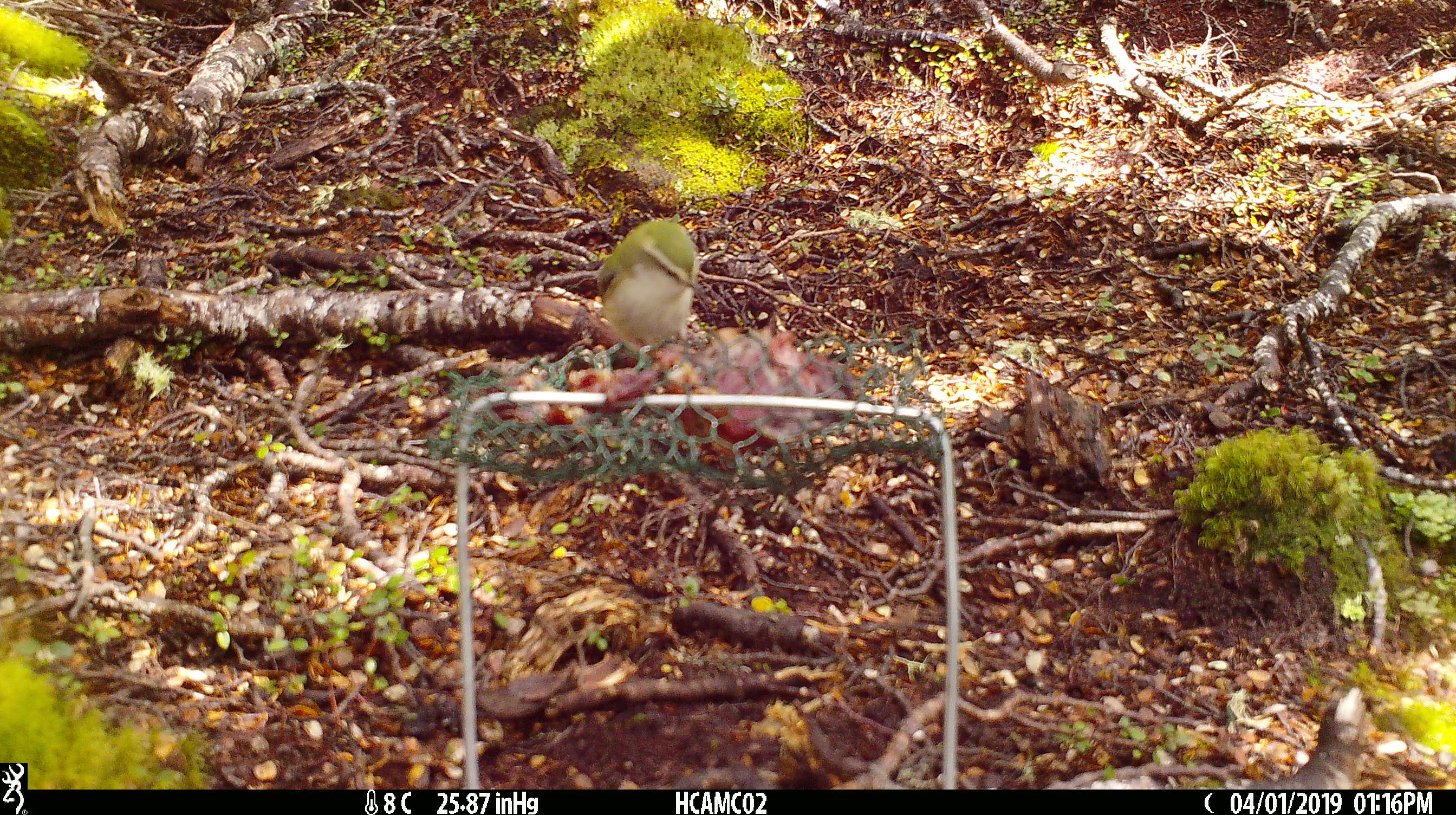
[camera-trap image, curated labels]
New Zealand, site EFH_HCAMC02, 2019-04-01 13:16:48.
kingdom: Animalia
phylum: Chordata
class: Aves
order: Passeriformes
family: Acanthisittidae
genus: Acanthisitta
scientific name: Acanthisitta chloris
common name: rifleman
Rifleman (Acanthisitta chloris).